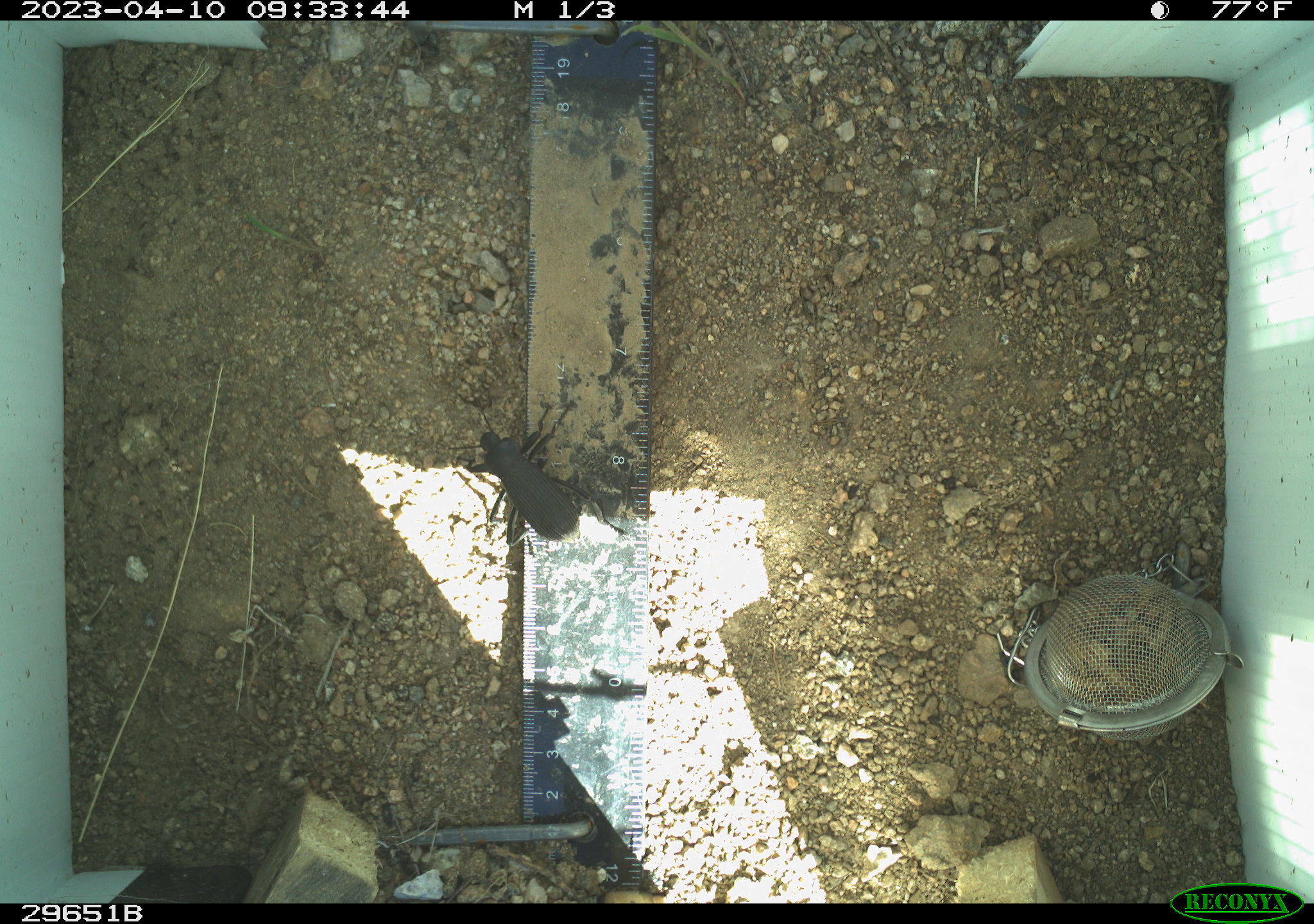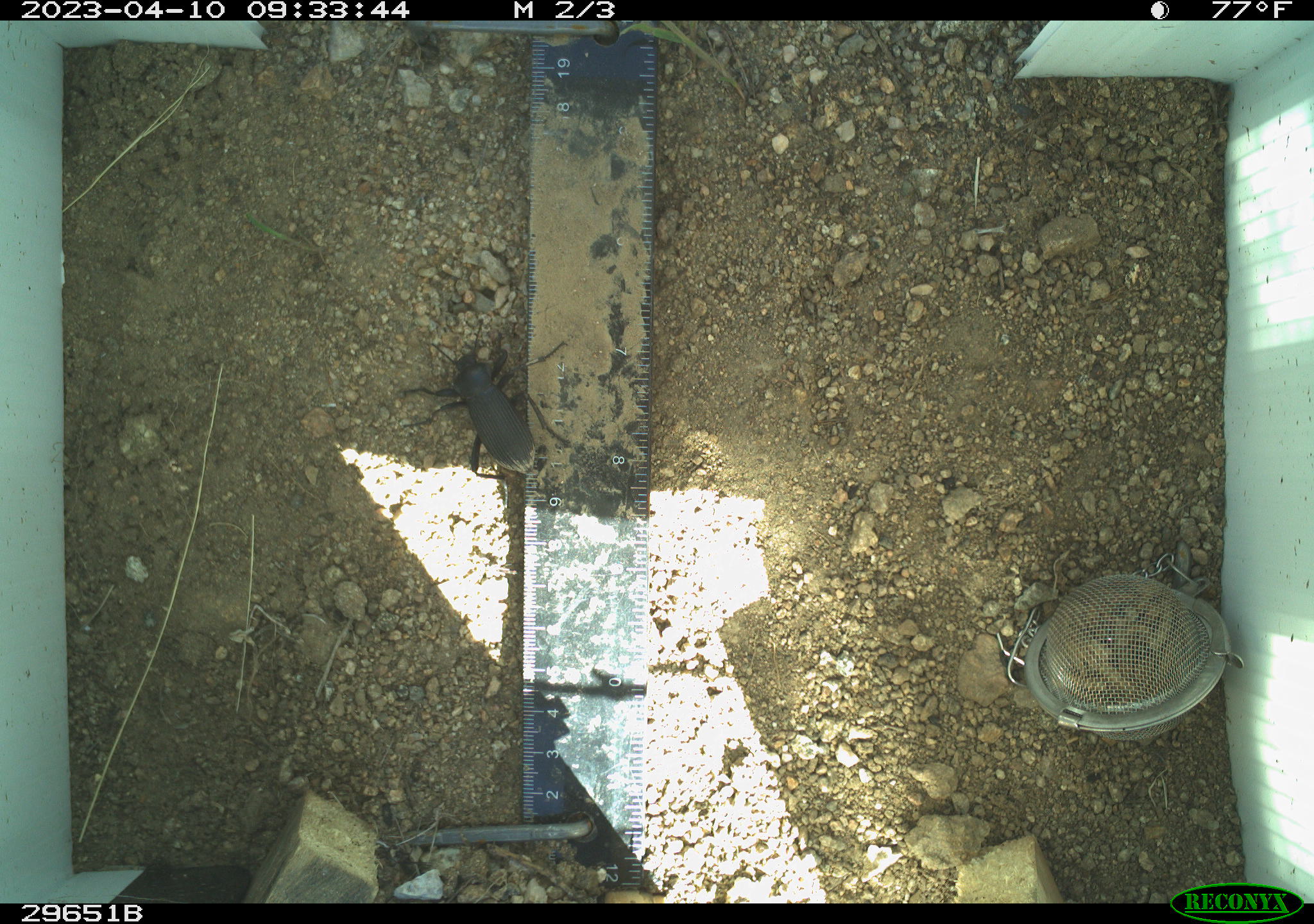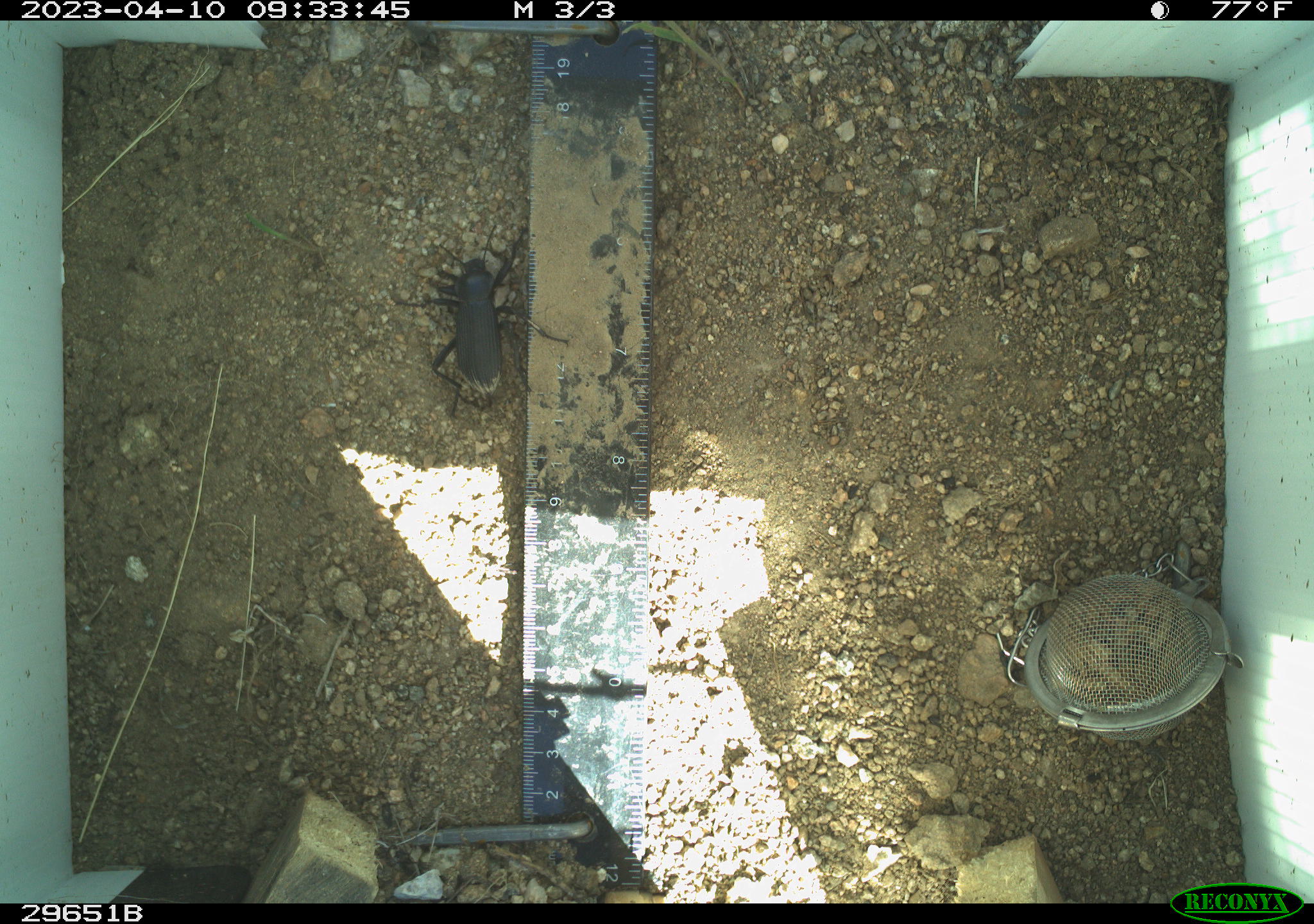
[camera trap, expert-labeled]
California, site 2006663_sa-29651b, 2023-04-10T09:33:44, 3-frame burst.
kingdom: Animalia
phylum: Arthropoda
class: Insecta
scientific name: Insecta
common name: insect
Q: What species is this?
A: Insect (Insecta).